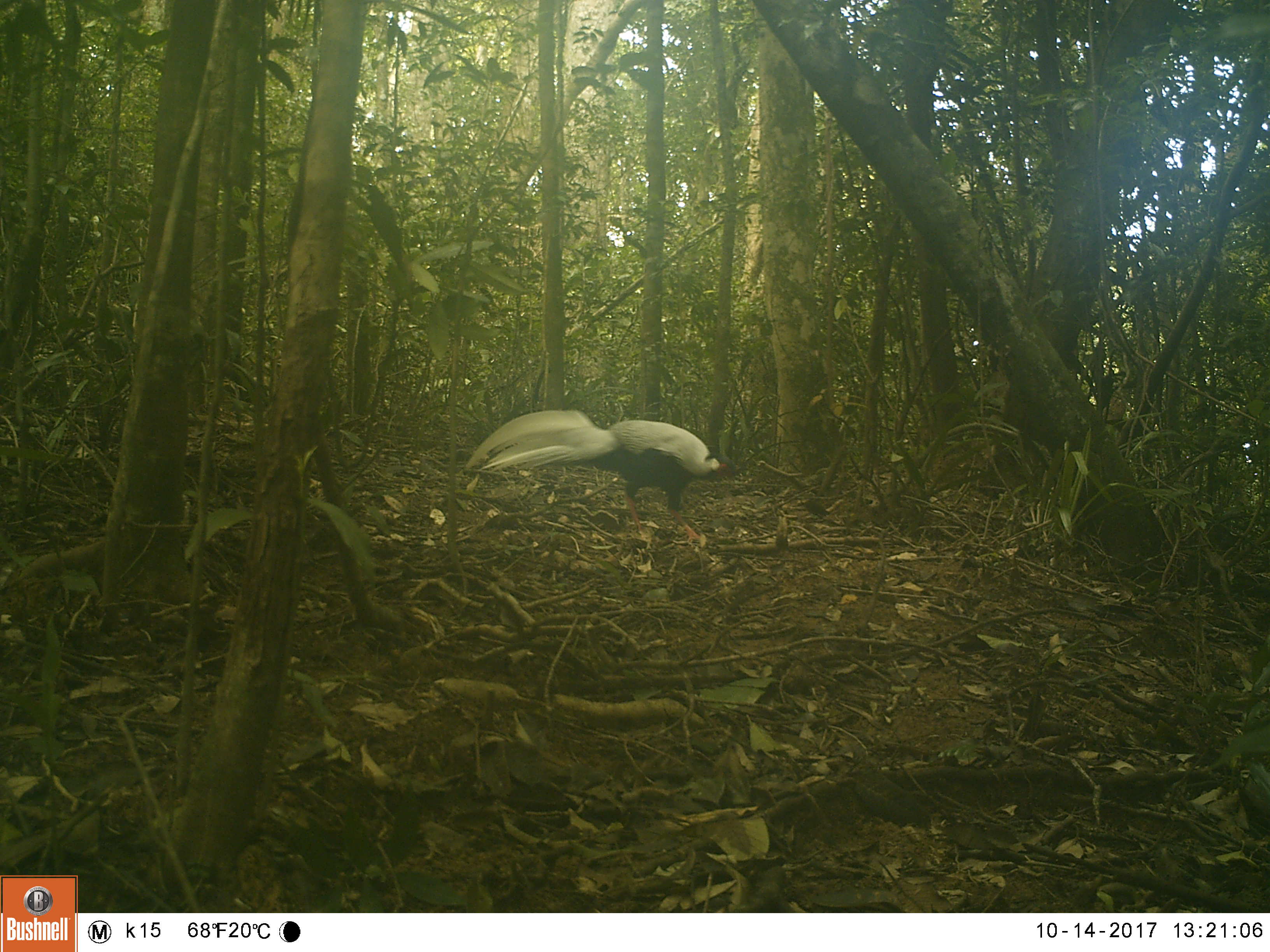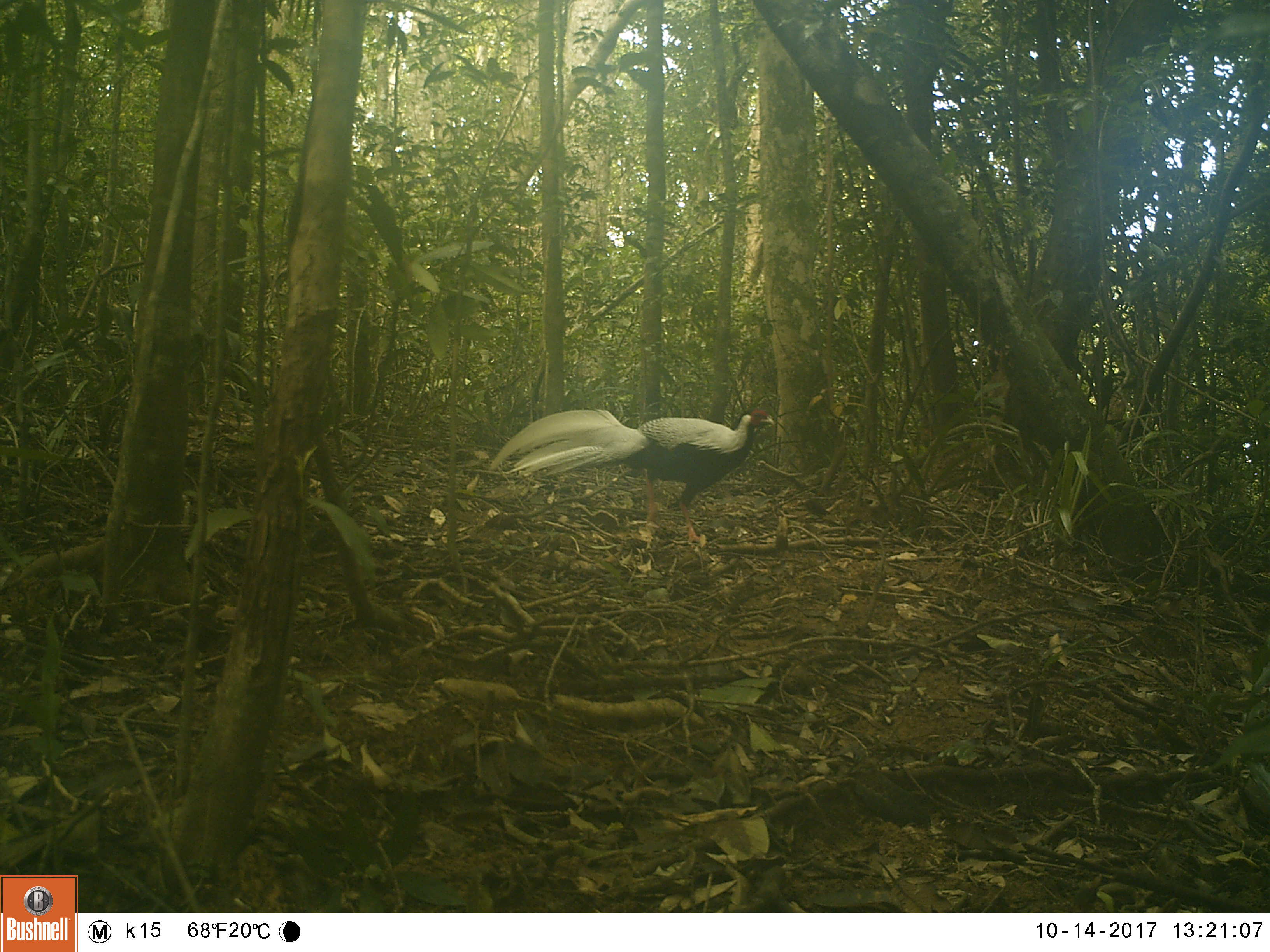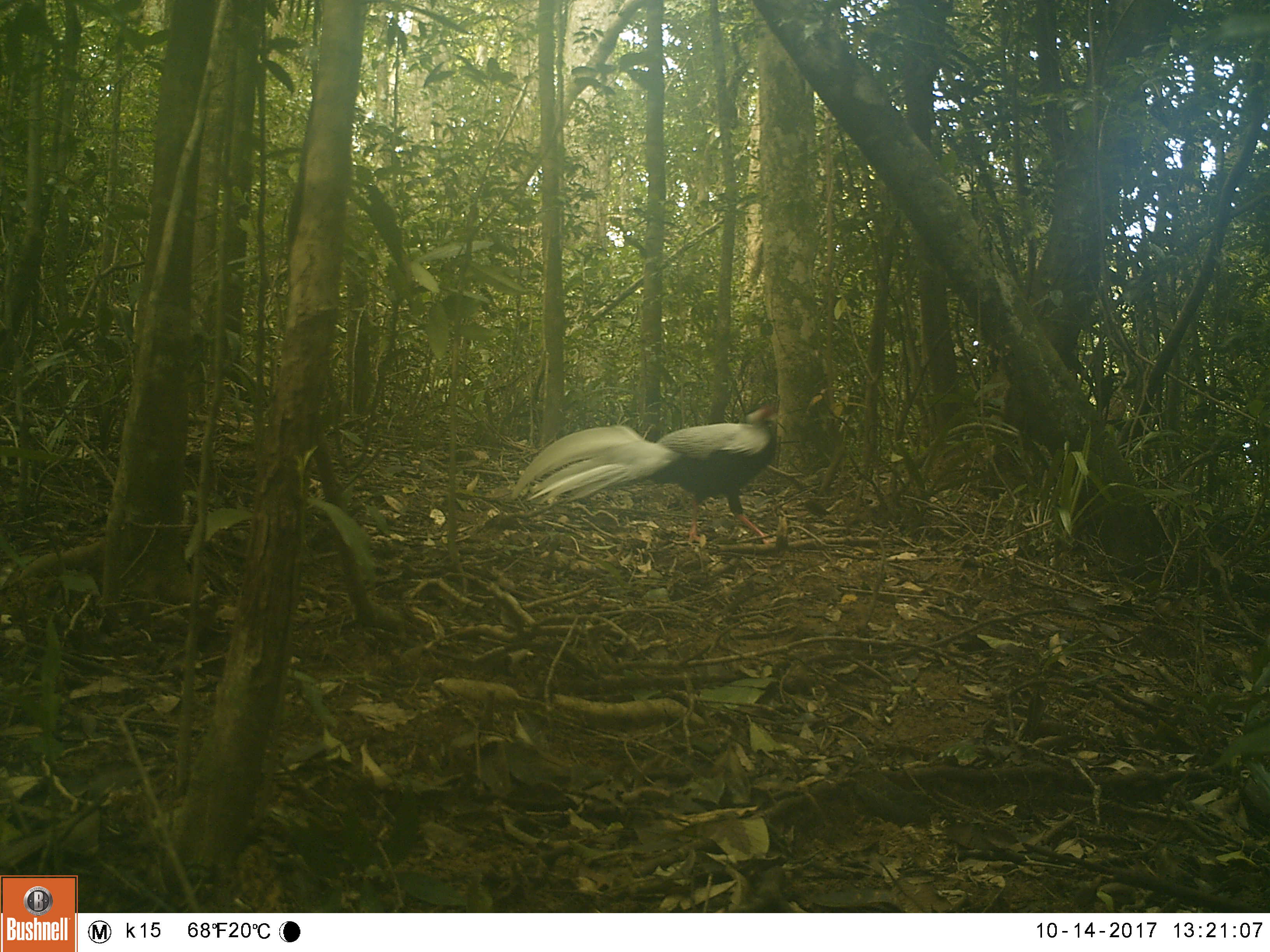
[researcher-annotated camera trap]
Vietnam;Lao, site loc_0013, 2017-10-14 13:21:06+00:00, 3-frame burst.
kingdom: Animalia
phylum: Chordata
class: Aves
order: Galliformes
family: Phasianidae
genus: Lophura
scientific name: Lophura nycthemera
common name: silver pheasant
Silver pheasant (Lophura nycthemera). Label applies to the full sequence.